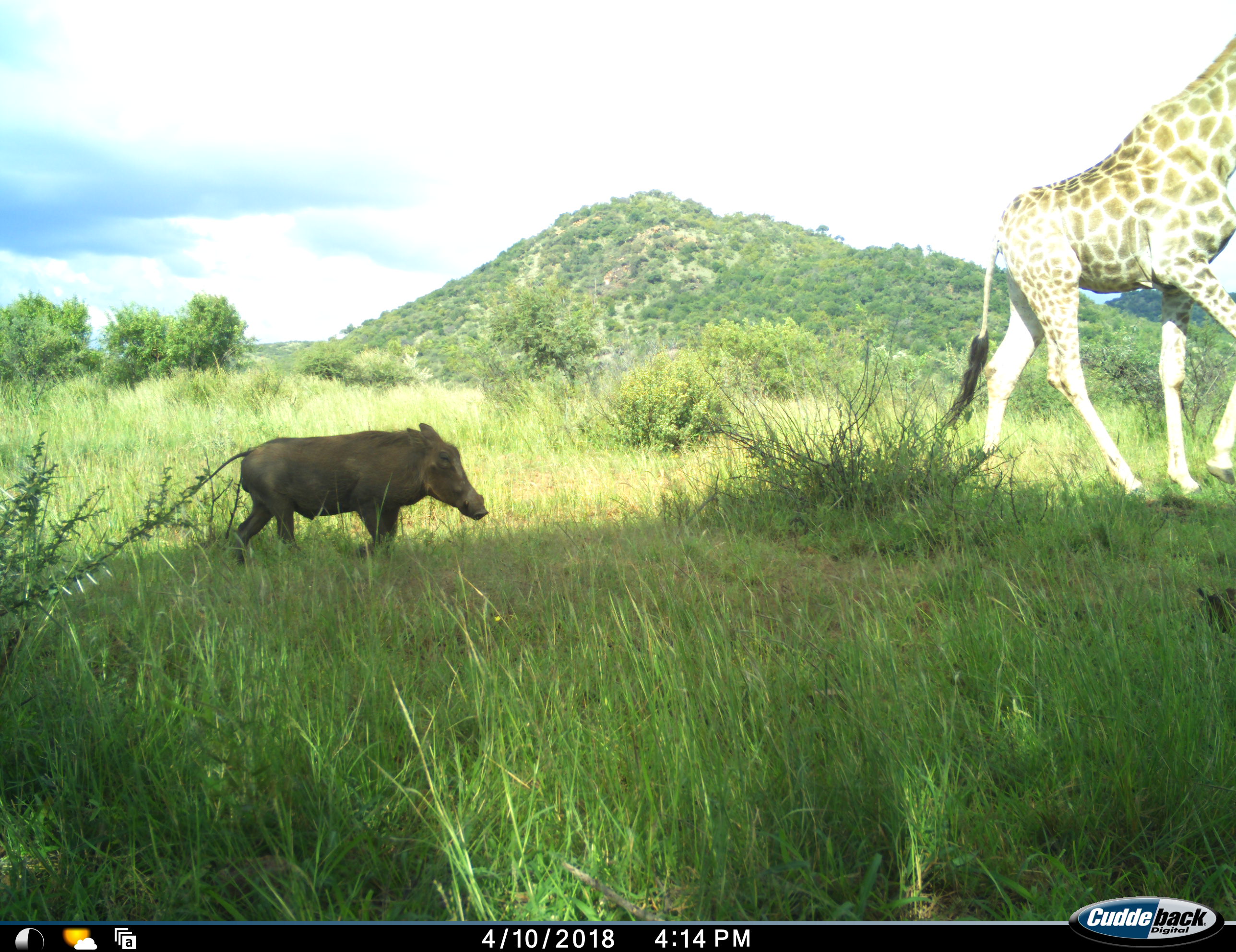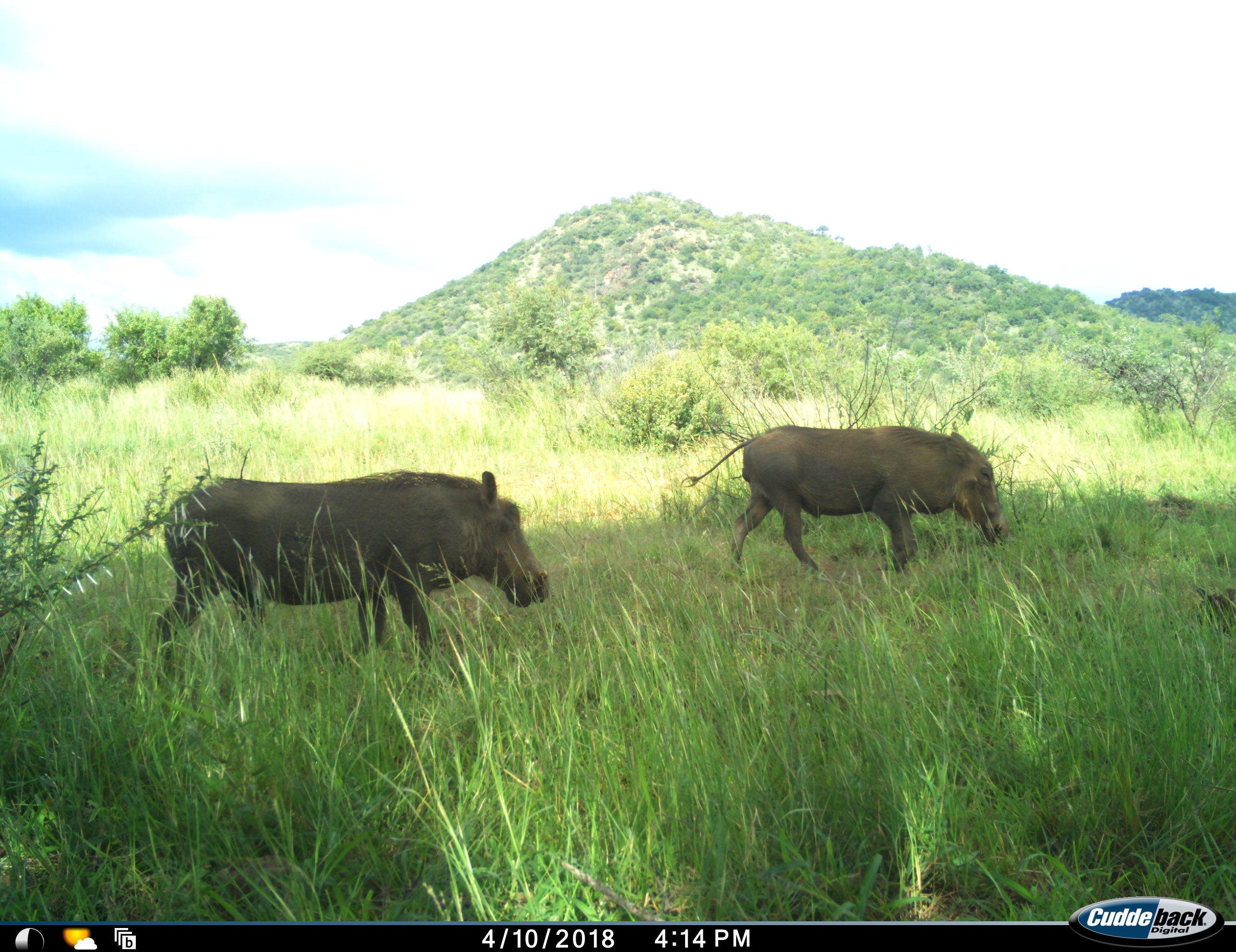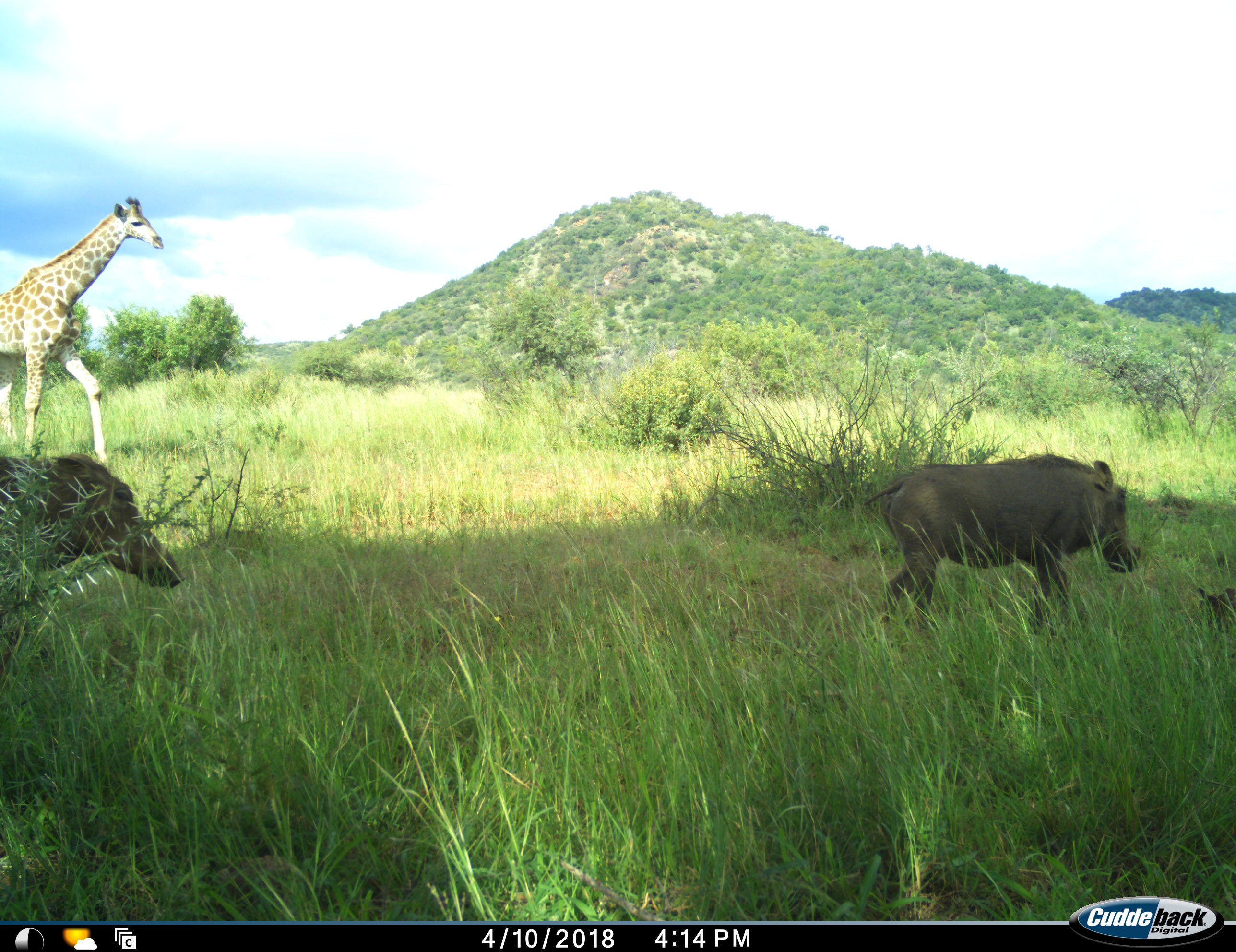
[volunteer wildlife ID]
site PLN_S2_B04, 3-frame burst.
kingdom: Animalia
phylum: Chordata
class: Mammalia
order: Artiodactyla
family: Giraffidae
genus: Giraffa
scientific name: Giraffa camelopardalis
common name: giraffe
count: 2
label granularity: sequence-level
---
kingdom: Animalia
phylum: Chordata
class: Mammalia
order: Artiodactyla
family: Suidae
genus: Phacochoerus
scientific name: Phacochoerus africanus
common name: warthog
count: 3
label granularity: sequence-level